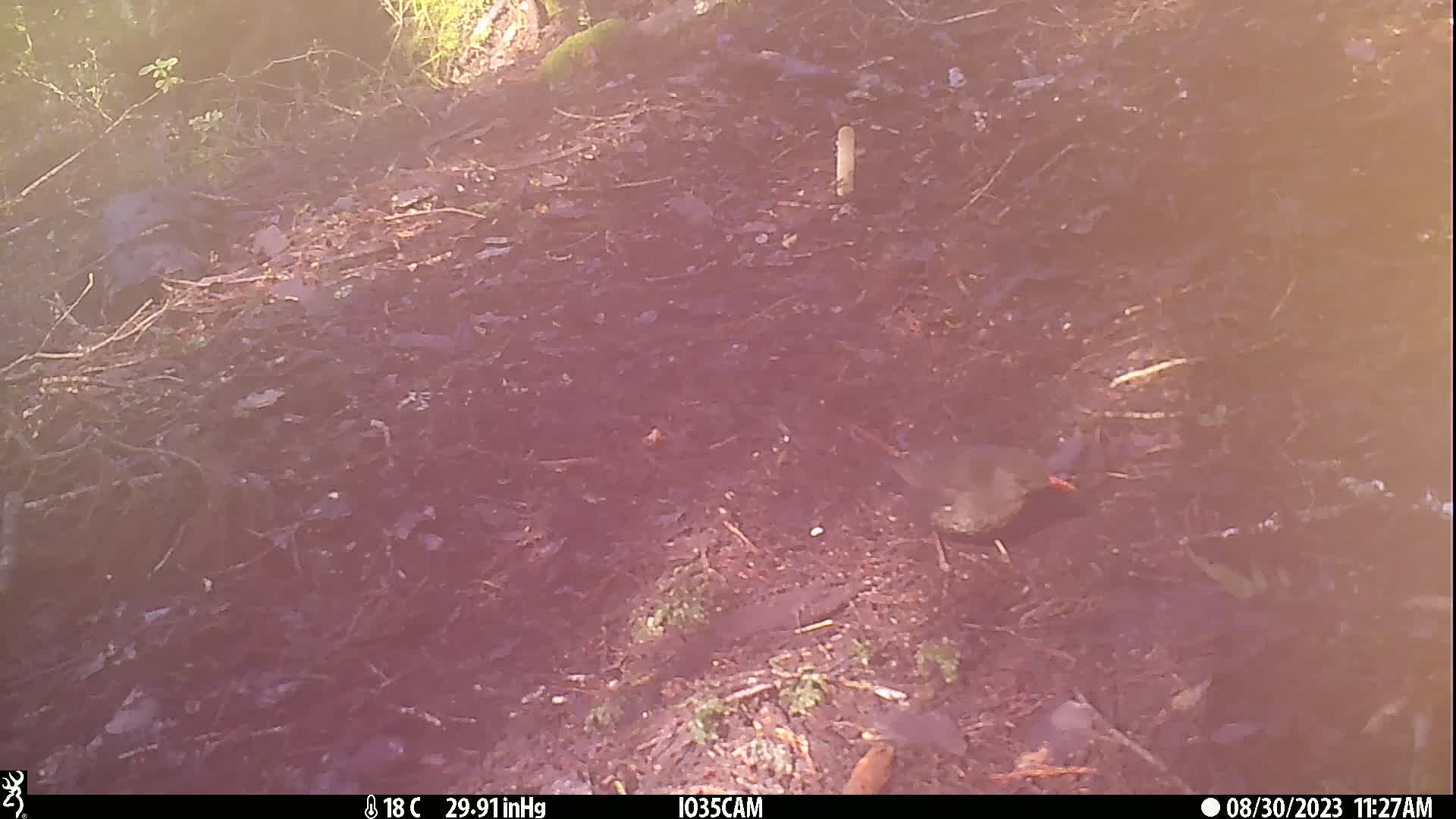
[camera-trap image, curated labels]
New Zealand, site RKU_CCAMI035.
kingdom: Animalia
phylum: Chordata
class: Aves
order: Passeriformes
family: Turdidae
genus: Turdus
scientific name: Turdus merula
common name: eurasian blackbird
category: blackbird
Blackbird (eurasian blackbird) (Turdus merula).